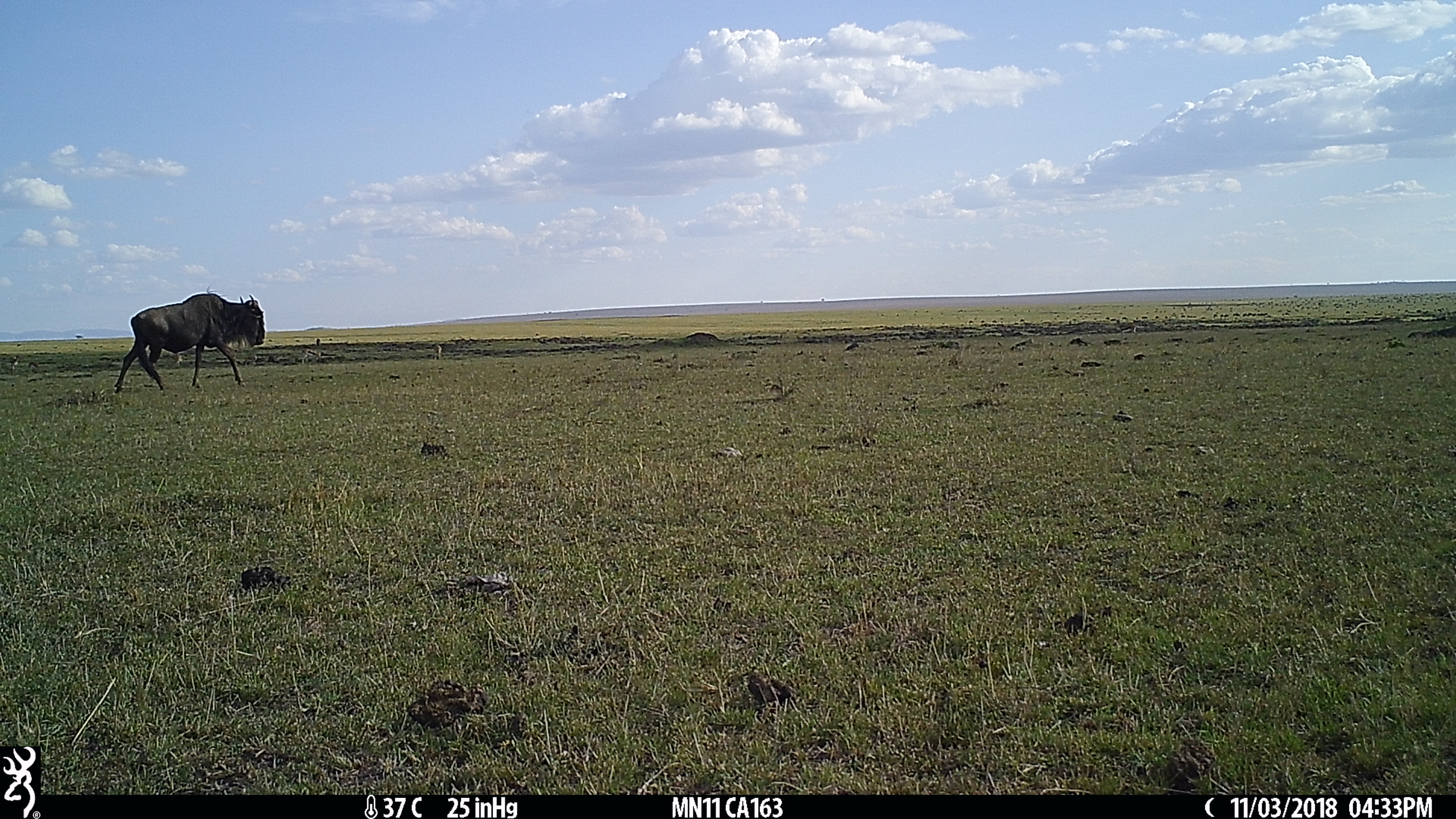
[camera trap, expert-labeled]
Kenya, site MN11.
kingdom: Animalia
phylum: Chordata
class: Mammalia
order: Artiodactyla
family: Bovidae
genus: Connochaetes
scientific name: Connochaetes taurinus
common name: blue wildebeest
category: wildebeest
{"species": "wildebeest (blue wildebeest) (Connochaetes taurinus)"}